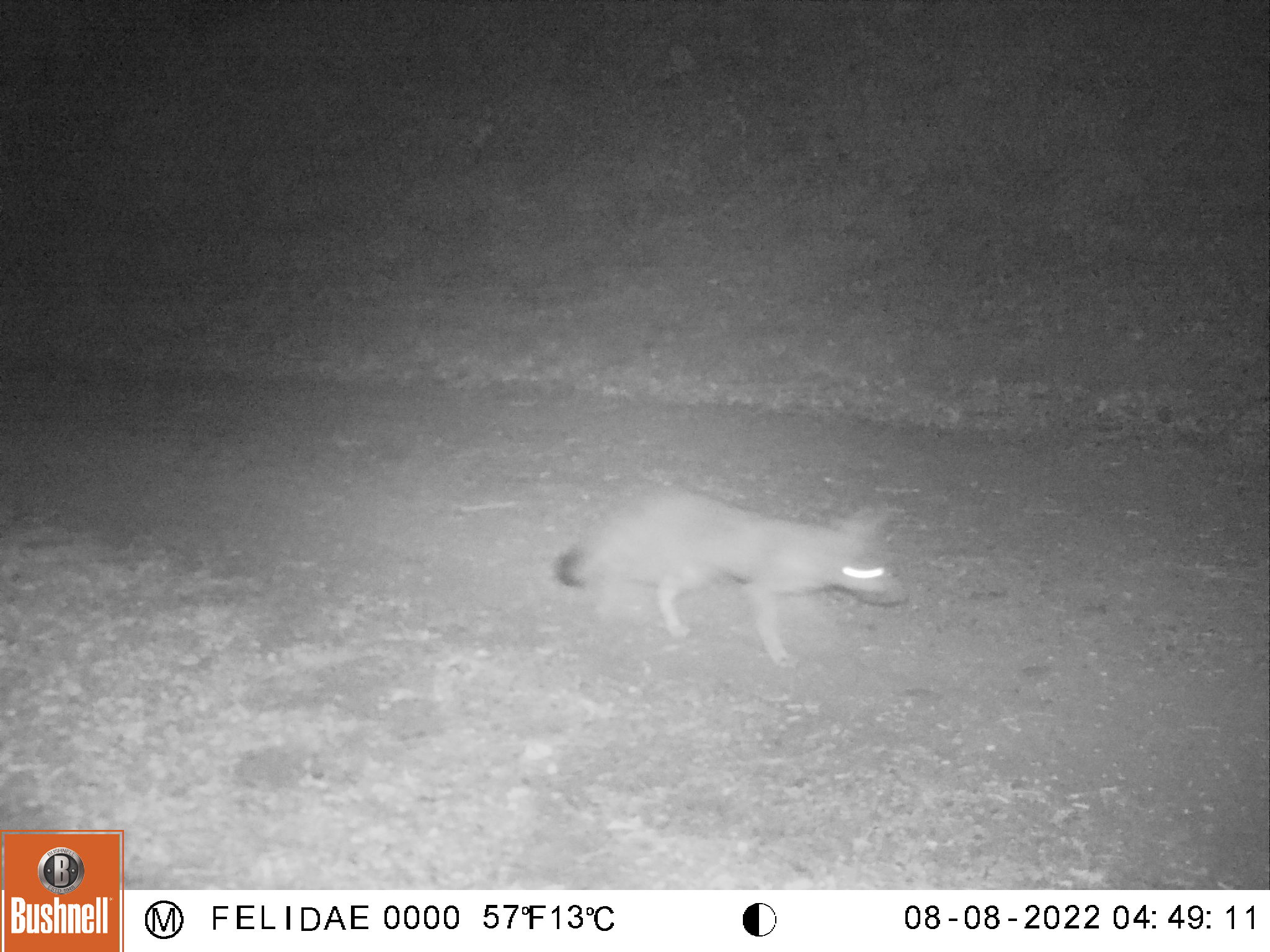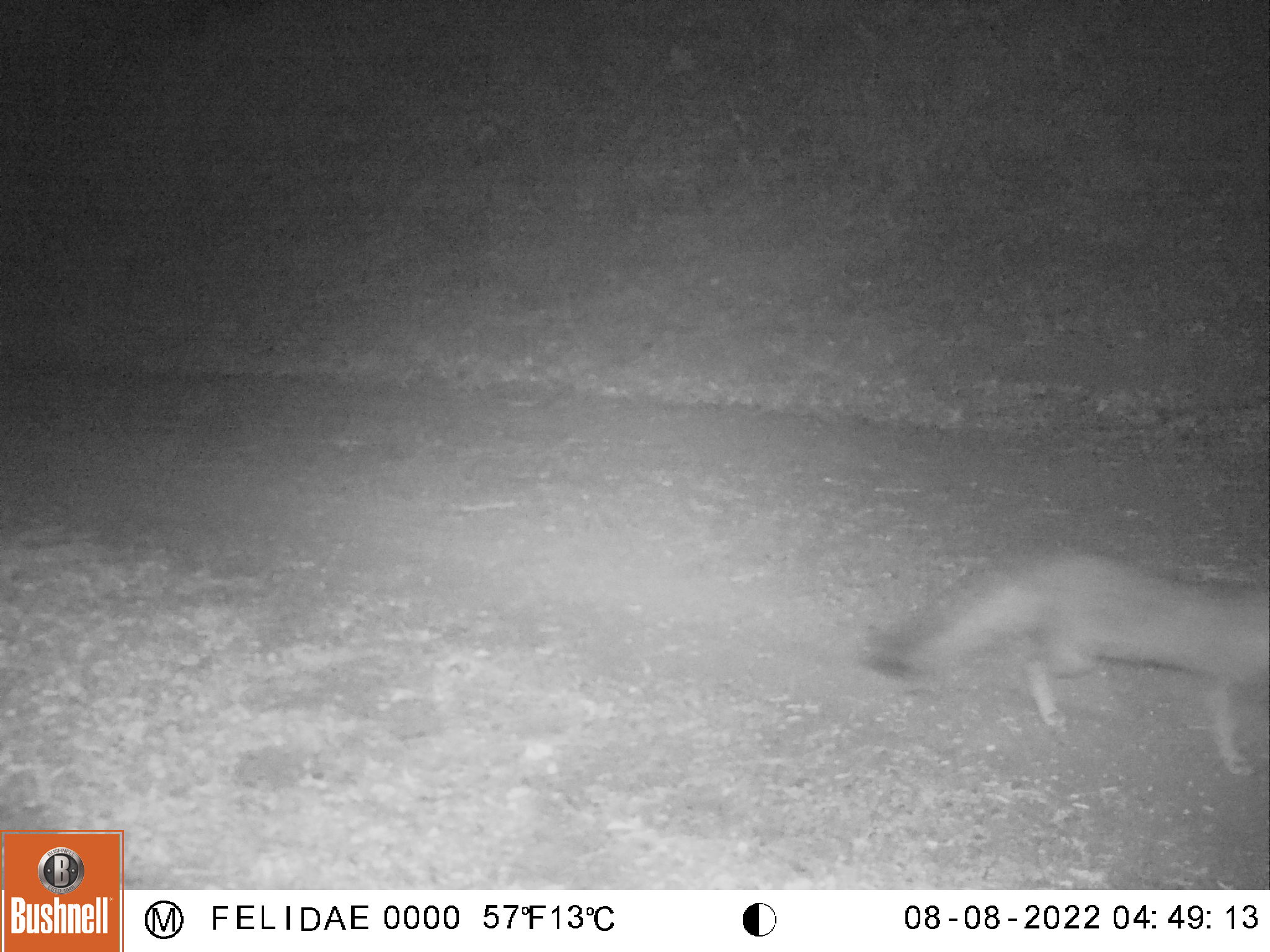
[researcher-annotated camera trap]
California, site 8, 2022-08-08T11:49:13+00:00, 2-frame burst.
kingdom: Animalia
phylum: Chordata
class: Mammalia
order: Carnivora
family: Canidae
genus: Urocyon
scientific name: Urocyon cinereoargenteus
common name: gray fox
Gray fox (Urocyon cinereoargenteus).